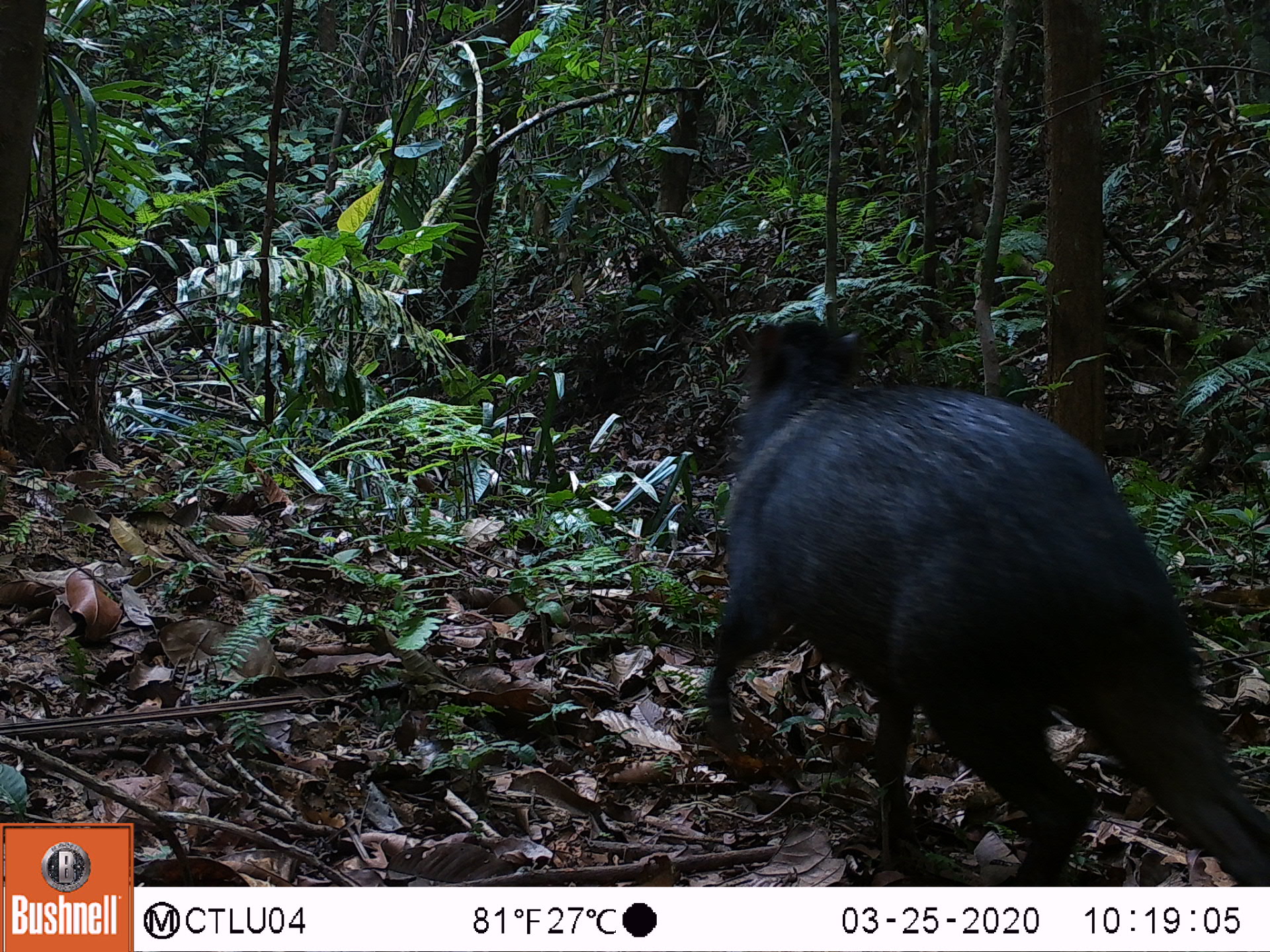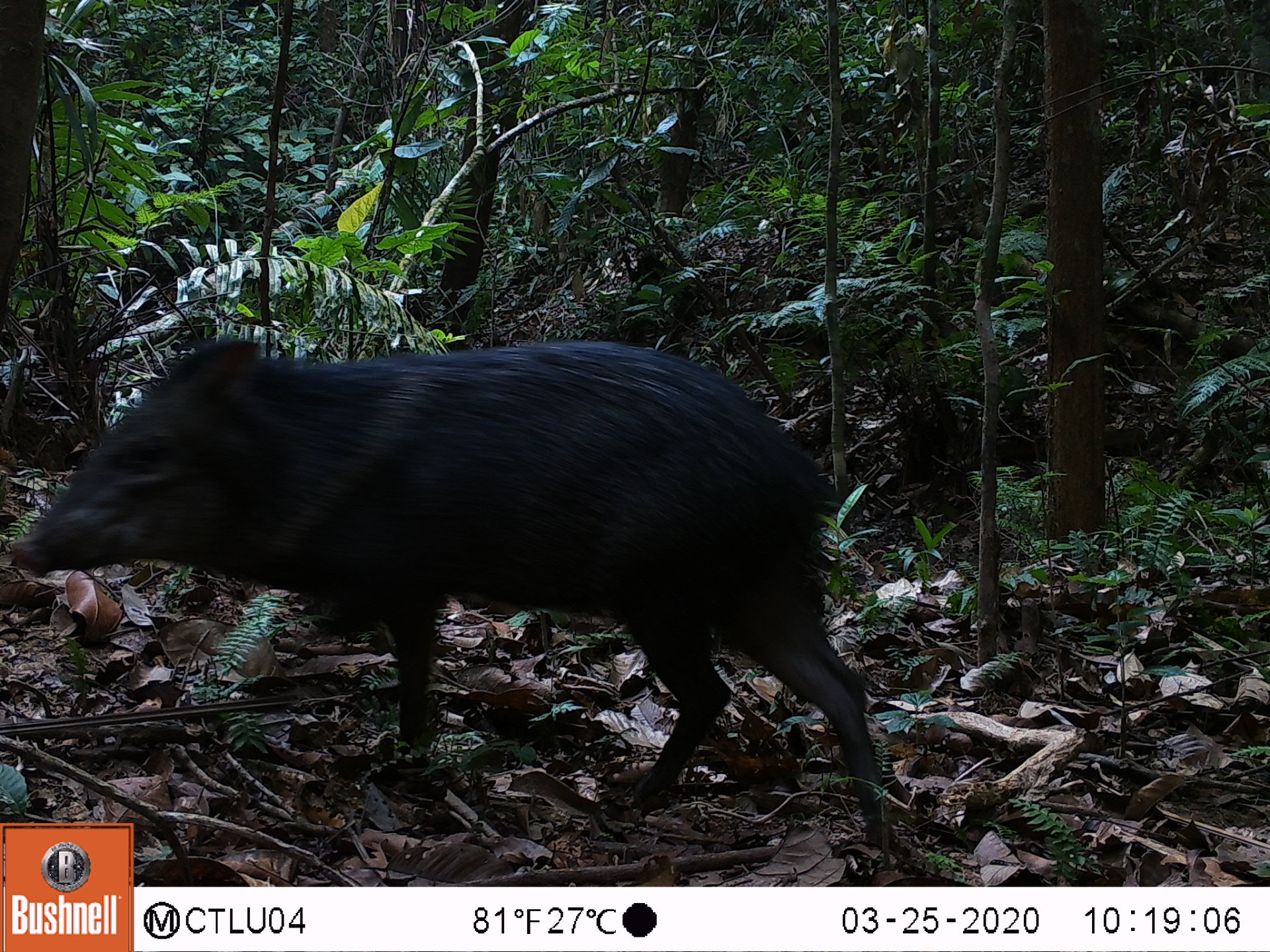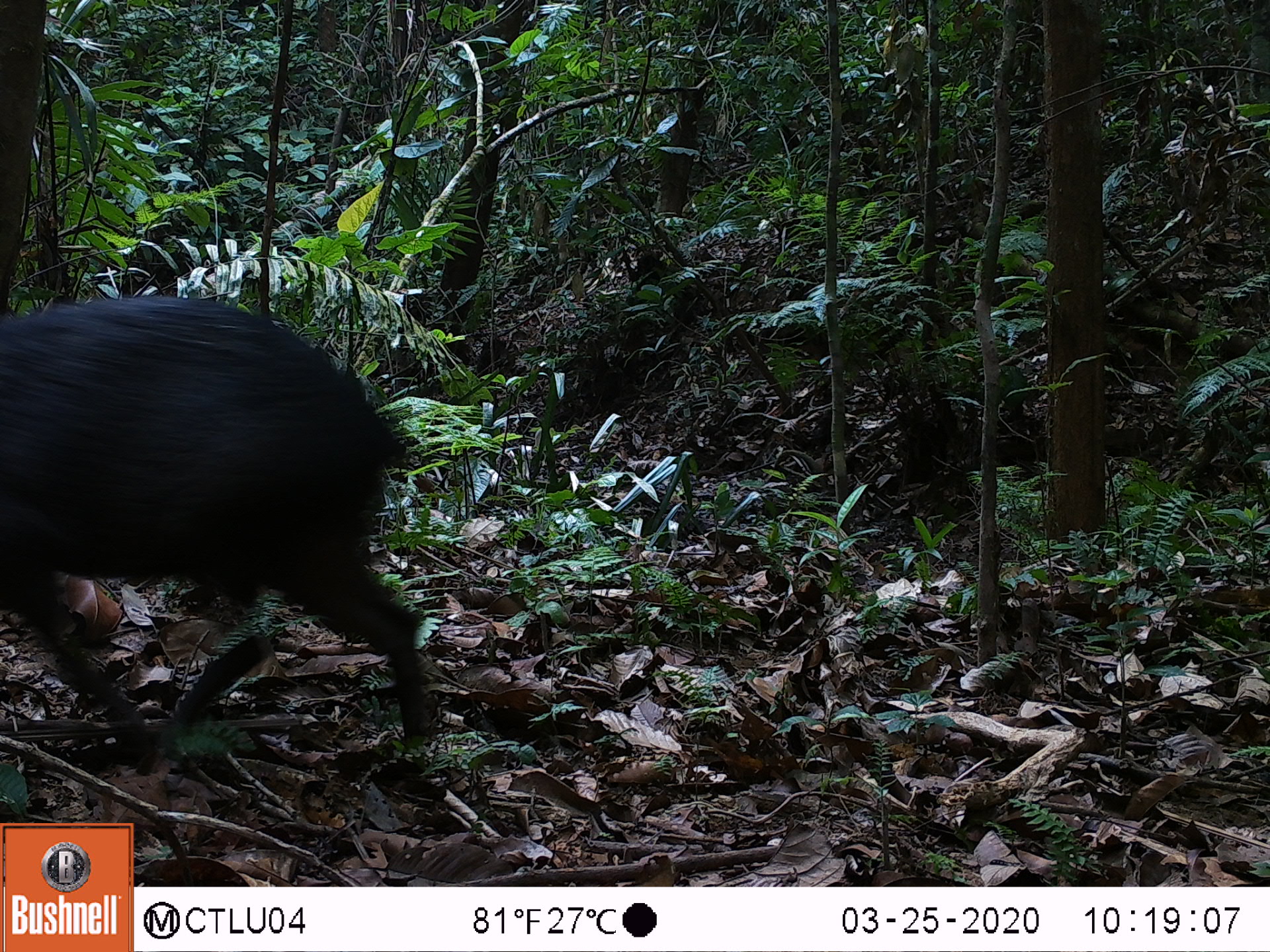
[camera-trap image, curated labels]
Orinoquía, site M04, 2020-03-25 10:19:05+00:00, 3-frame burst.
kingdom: Animalia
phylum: Chordata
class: Mammalia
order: Artiodactyla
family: Tayassuidae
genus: Pecari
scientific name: Pecari tajacu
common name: collared peccary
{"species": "collared peccary (Pecari tajacu)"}